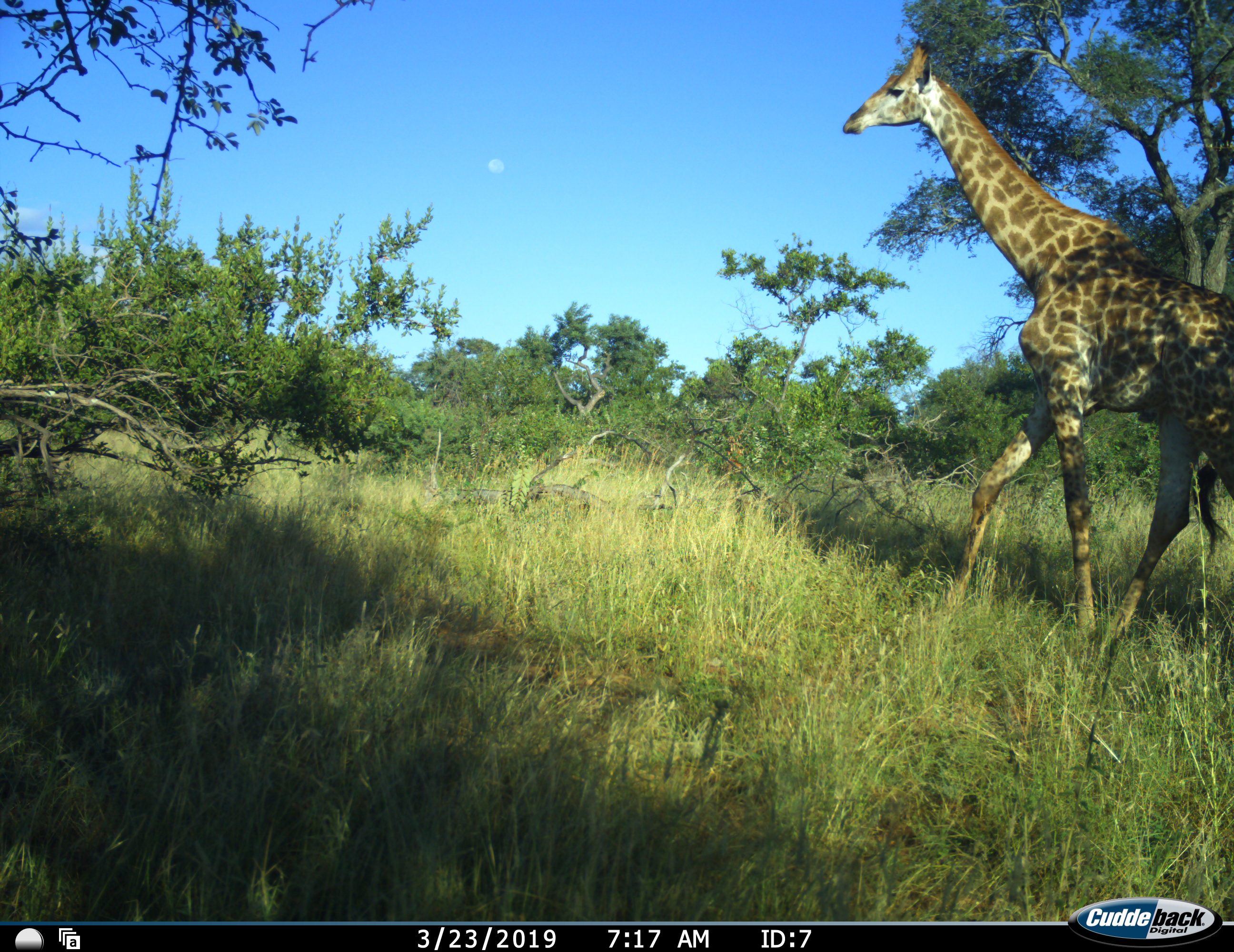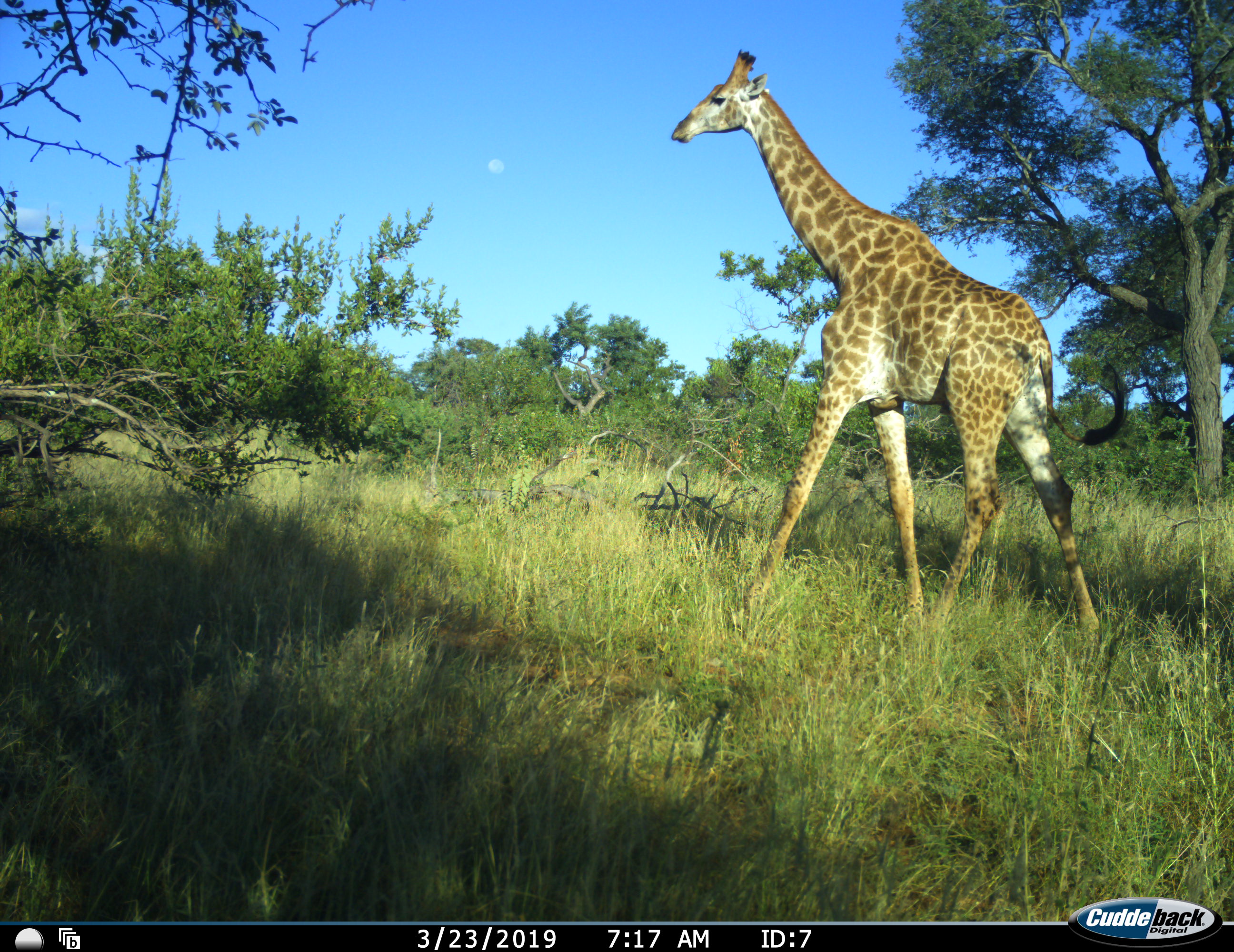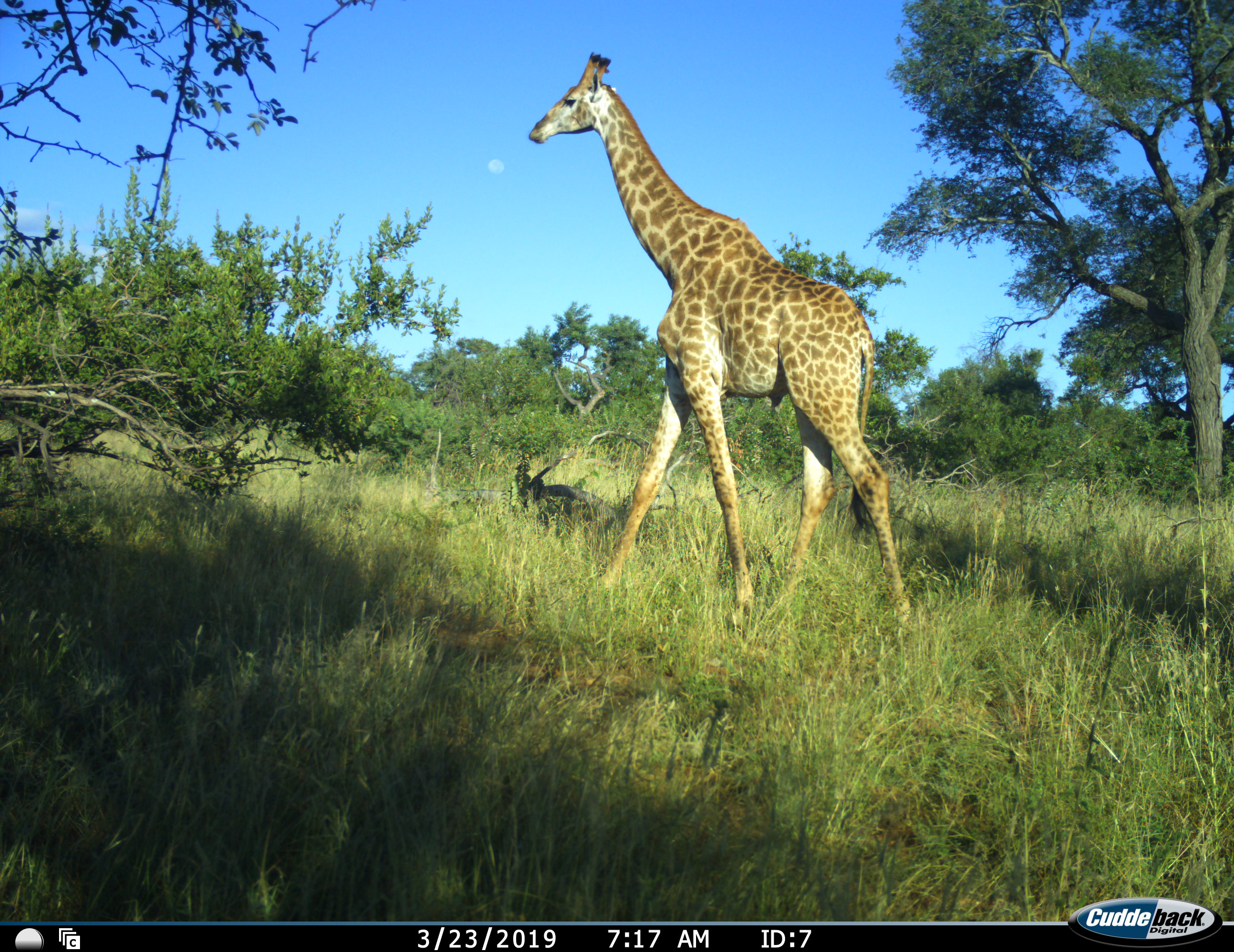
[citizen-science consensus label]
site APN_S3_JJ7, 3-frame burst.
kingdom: Animalia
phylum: Chordata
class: Mammalia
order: Artiodactyla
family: Giraffidae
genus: Giraffa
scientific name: Giraffa camelopardalis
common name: giraffe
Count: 1.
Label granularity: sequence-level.